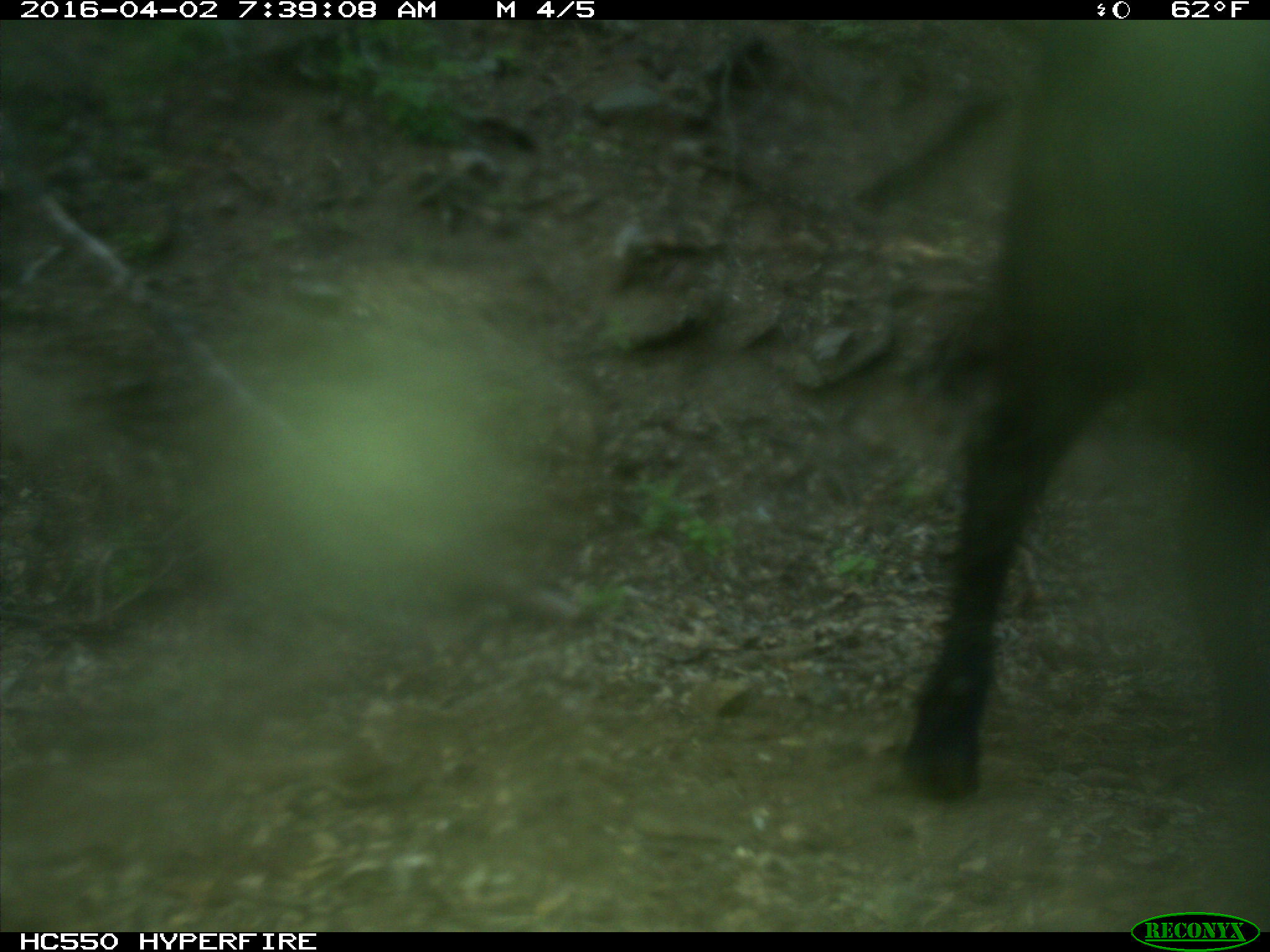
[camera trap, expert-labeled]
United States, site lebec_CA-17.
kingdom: Animalia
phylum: Chordata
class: Mammalia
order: Artiodactyla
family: Bovidae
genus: Bos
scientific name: Bos taurus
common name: domestic cow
Bos taurus (domestic cow).